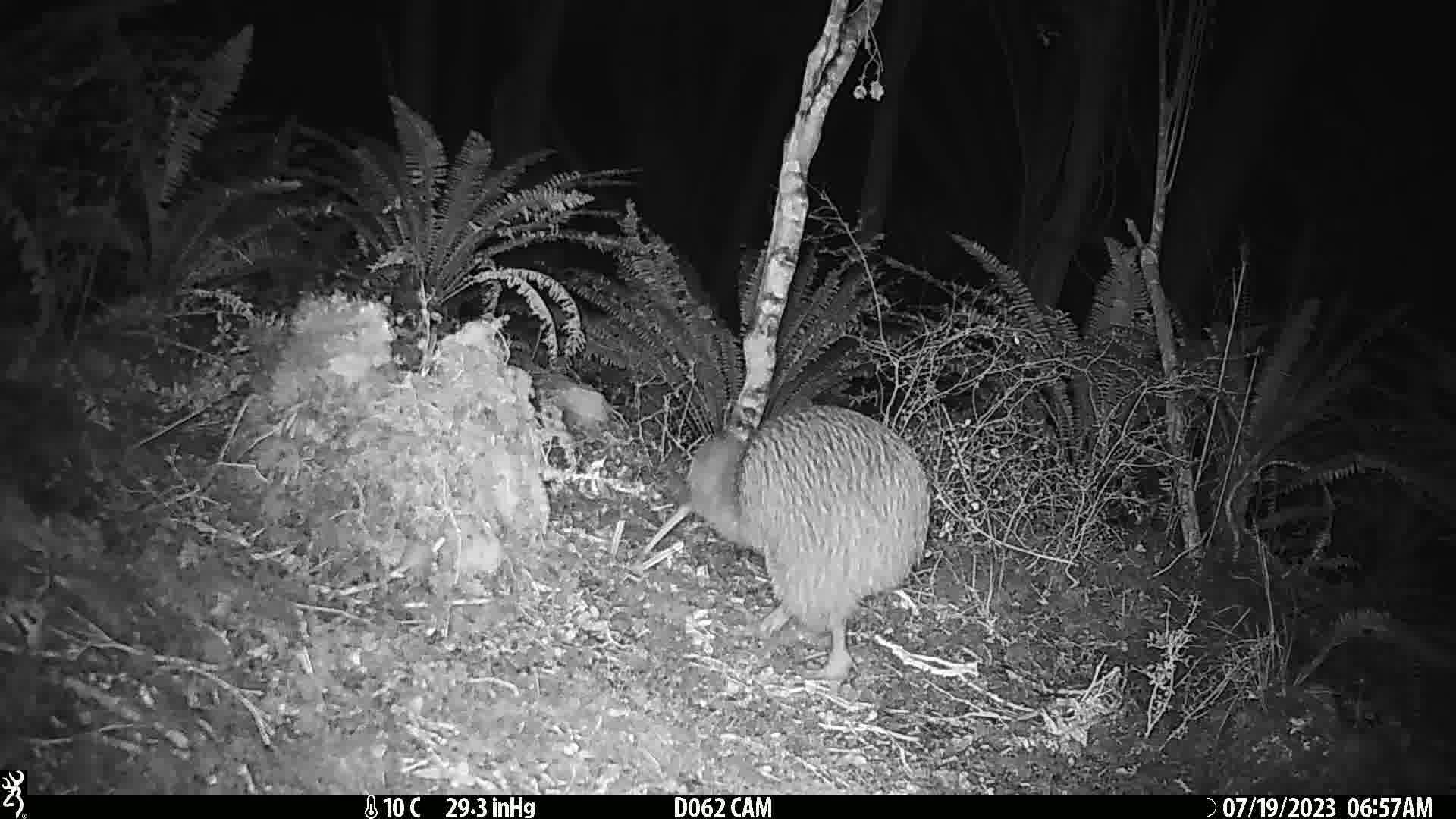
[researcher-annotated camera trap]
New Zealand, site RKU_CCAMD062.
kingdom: Animalia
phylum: Chordata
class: Aves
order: Apterygiformes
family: Apterygidae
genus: Apteryx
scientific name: Apteryx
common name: kiwi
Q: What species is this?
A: Kiwi (Apteryx).